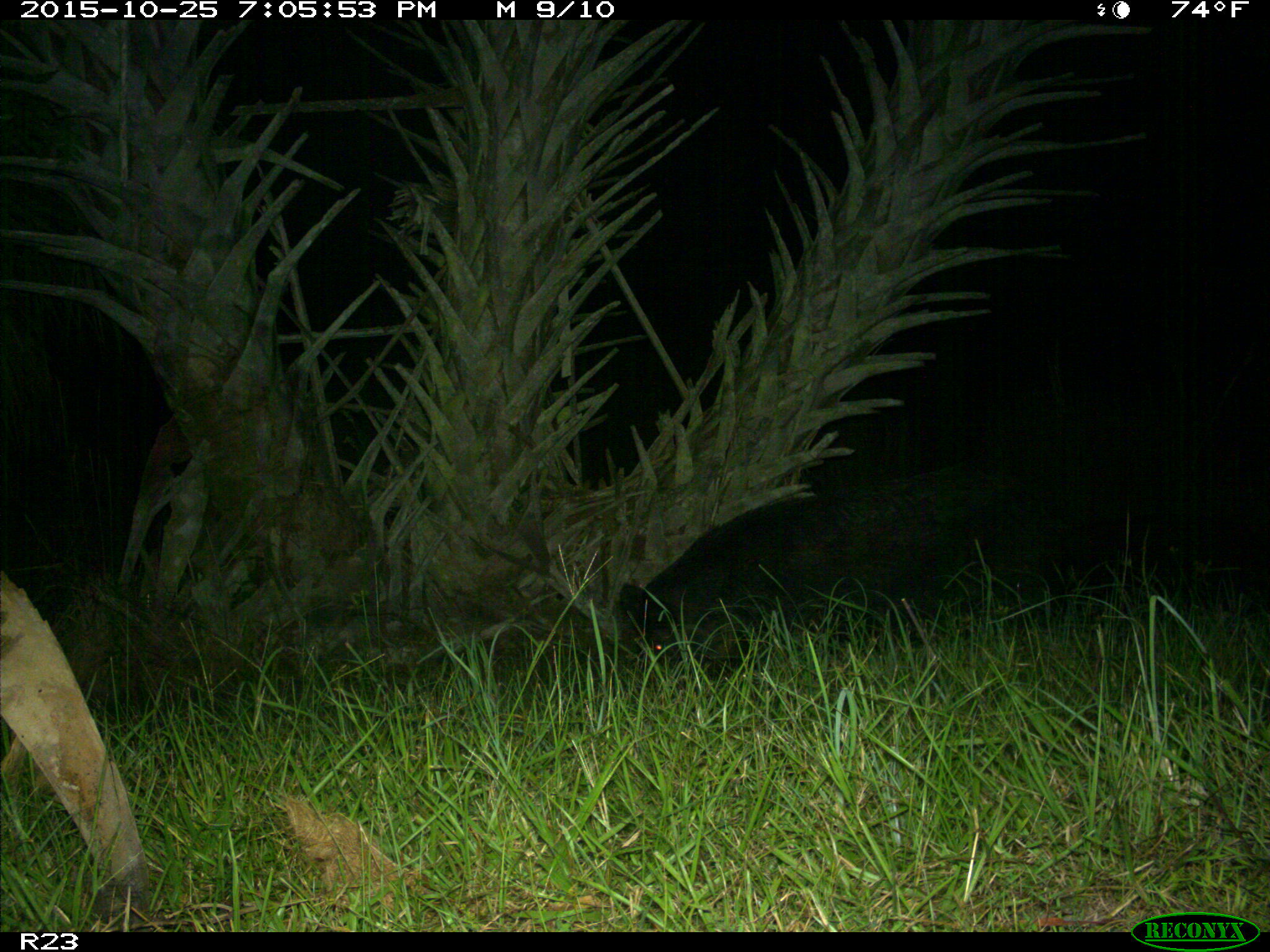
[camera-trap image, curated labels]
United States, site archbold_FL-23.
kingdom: Animalia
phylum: Chordata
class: Mammalia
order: Artiodactyla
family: Suidae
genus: Sus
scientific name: Sus scrofa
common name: wild boar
Sus scrofa (wild boar).